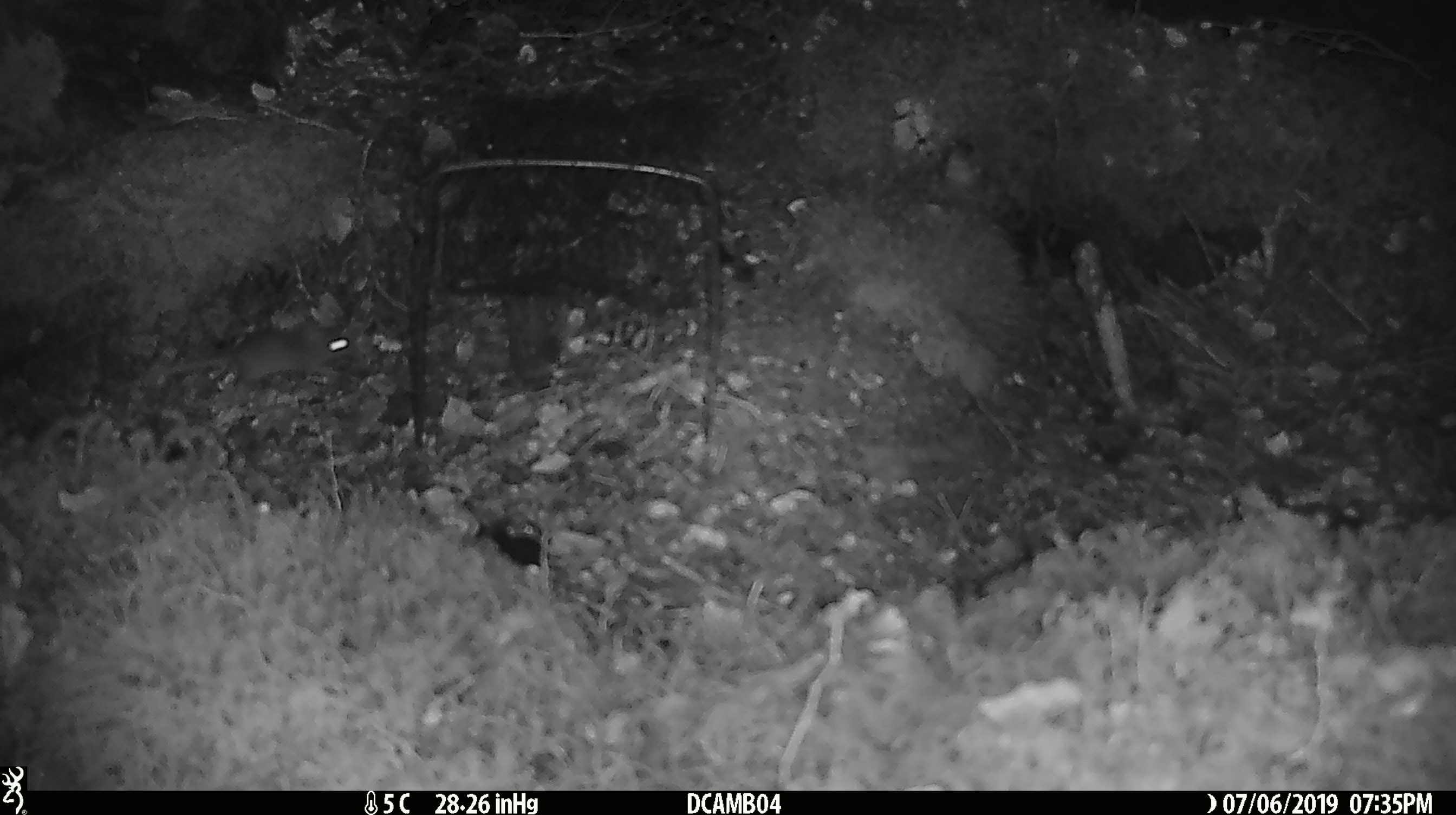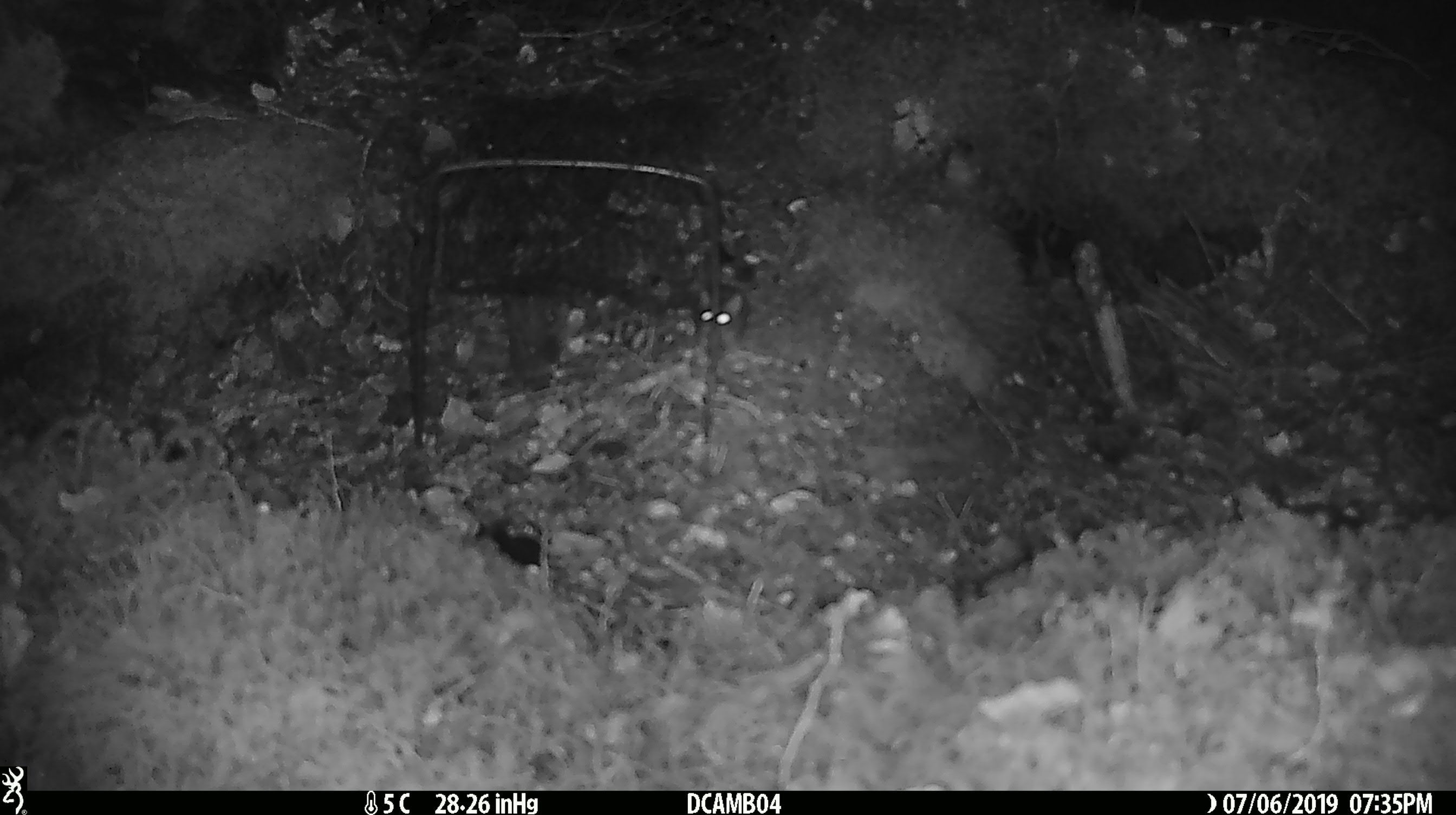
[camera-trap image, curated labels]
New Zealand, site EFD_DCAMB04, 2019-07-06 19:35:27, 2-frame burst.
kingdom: Animalia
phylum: Chordata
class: Mammalia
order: Rodentia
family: Muridae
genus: Mus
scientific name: Mus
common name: mouse